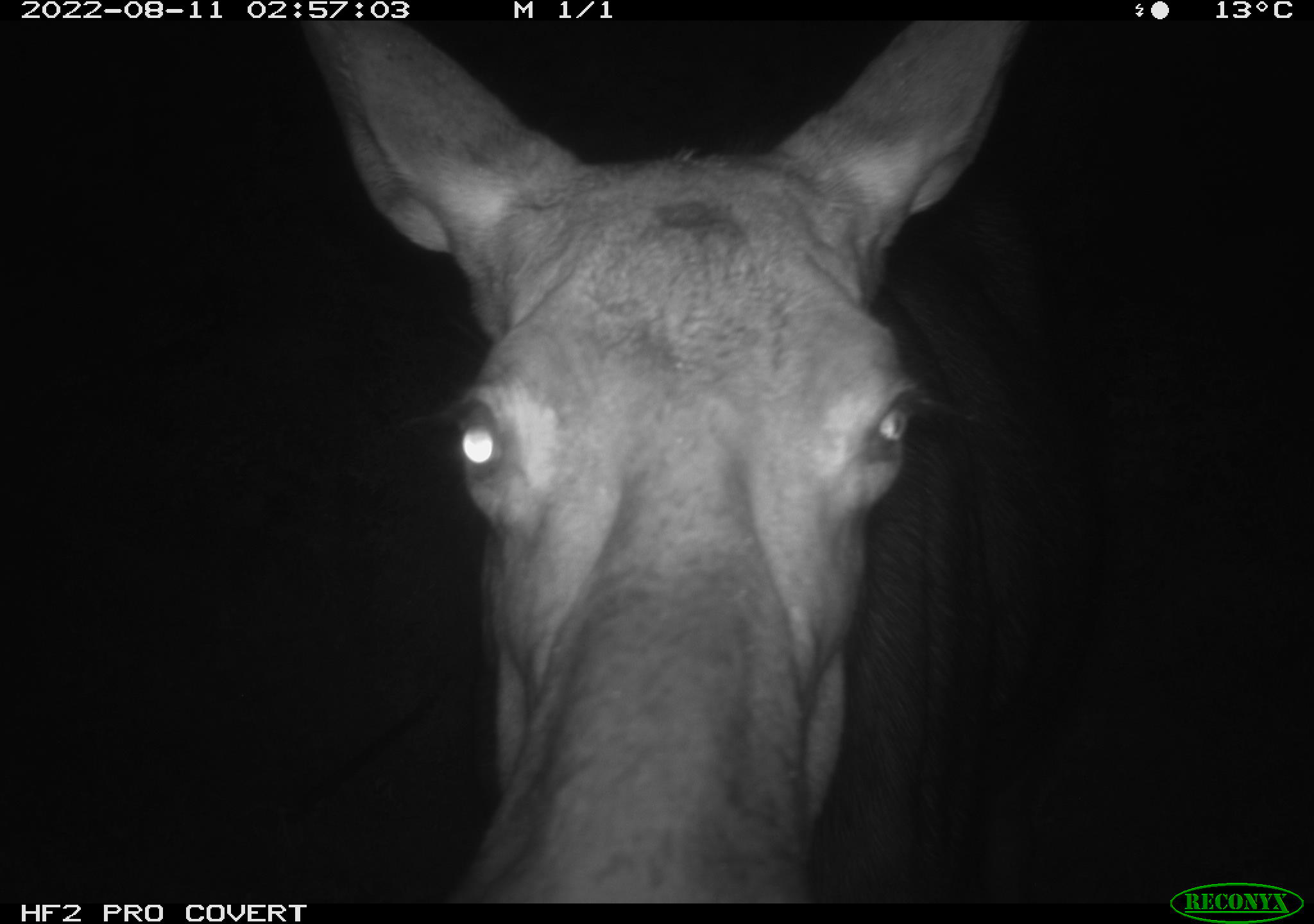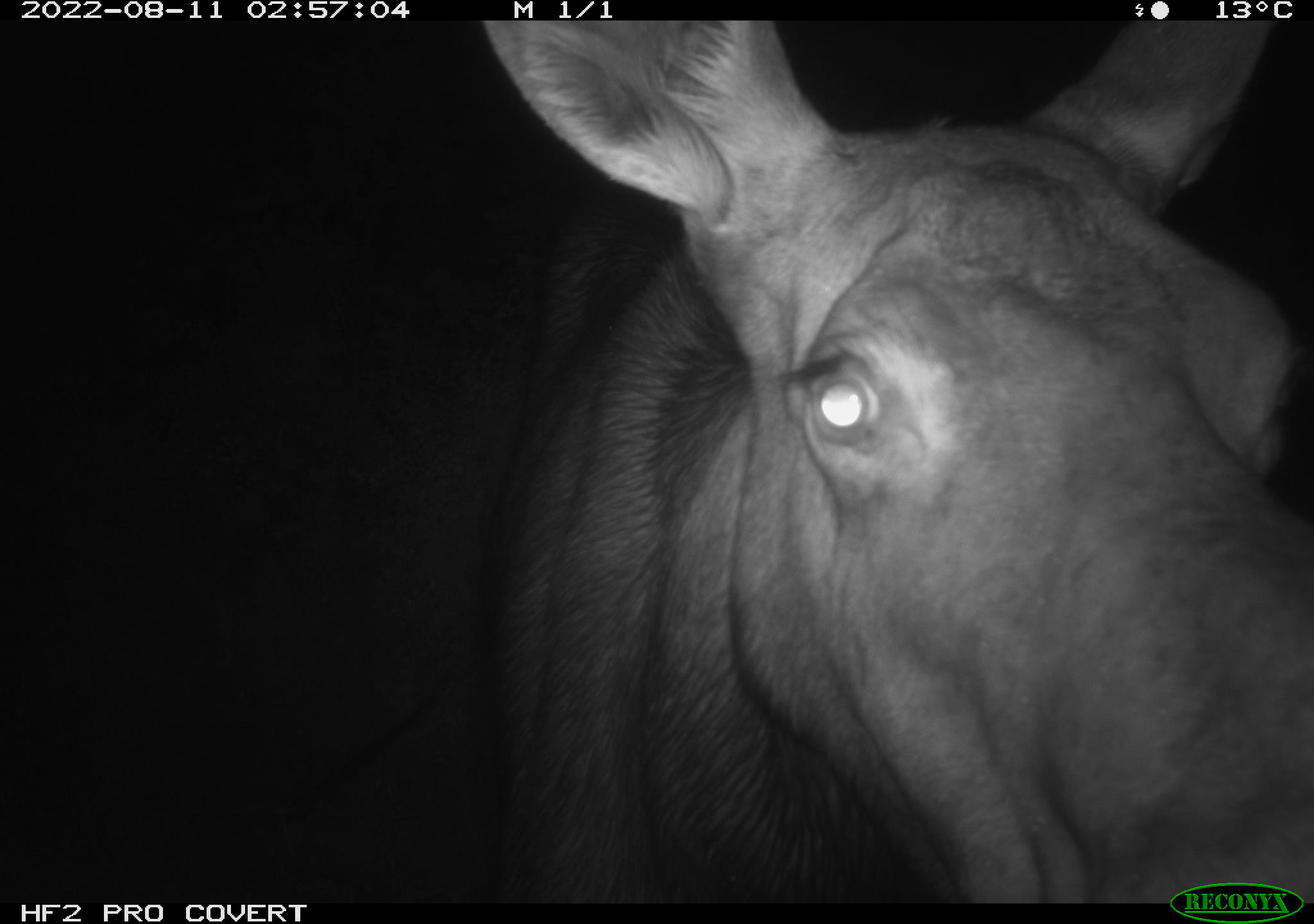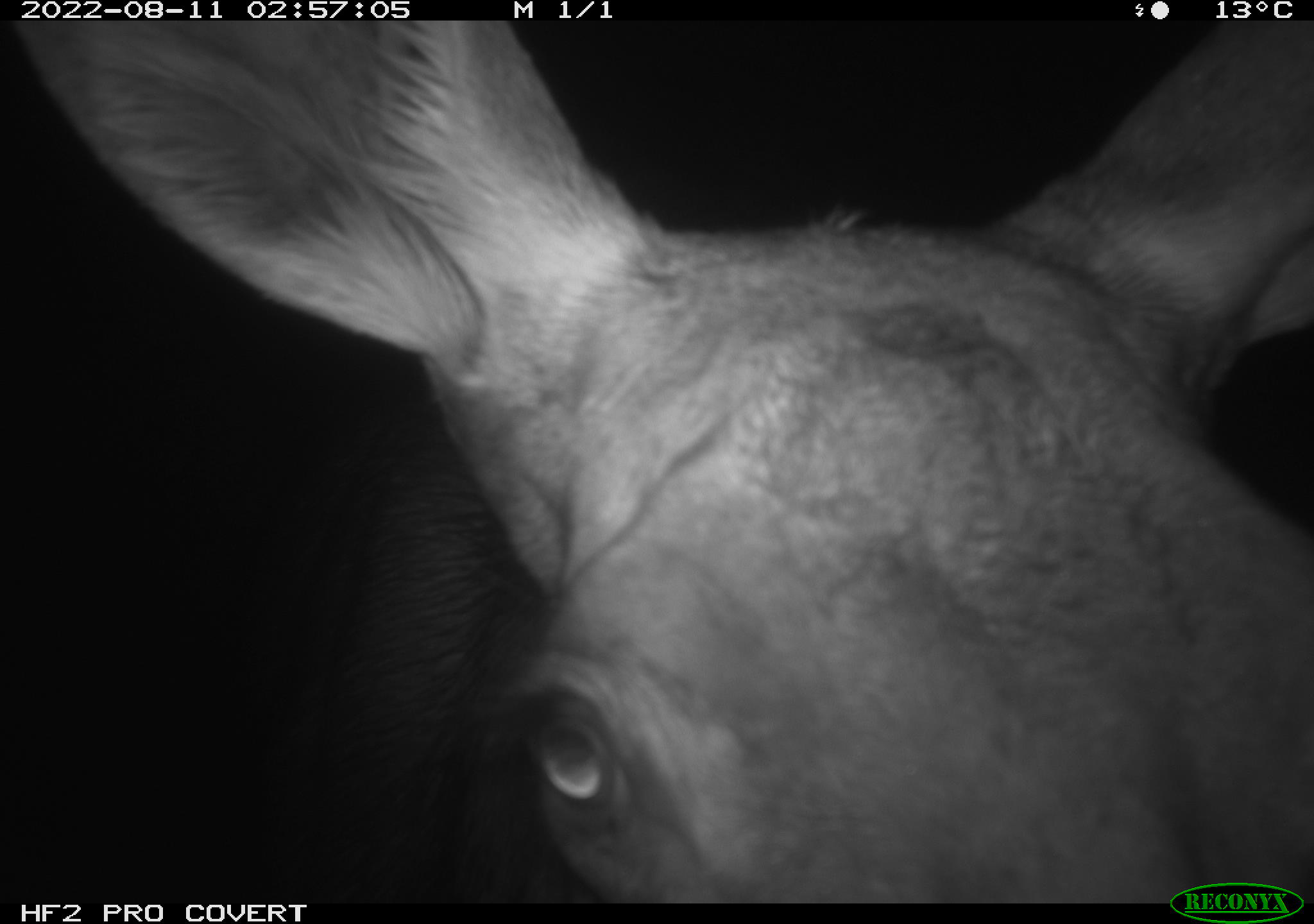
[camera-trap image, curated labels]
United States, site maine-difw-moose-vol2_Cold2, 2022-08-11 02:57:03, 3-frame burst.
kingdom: Animalia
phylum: Chordata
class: Mammalia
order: Artiodactyla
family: Cervidae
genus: Alces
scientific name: Alces alces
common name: moose